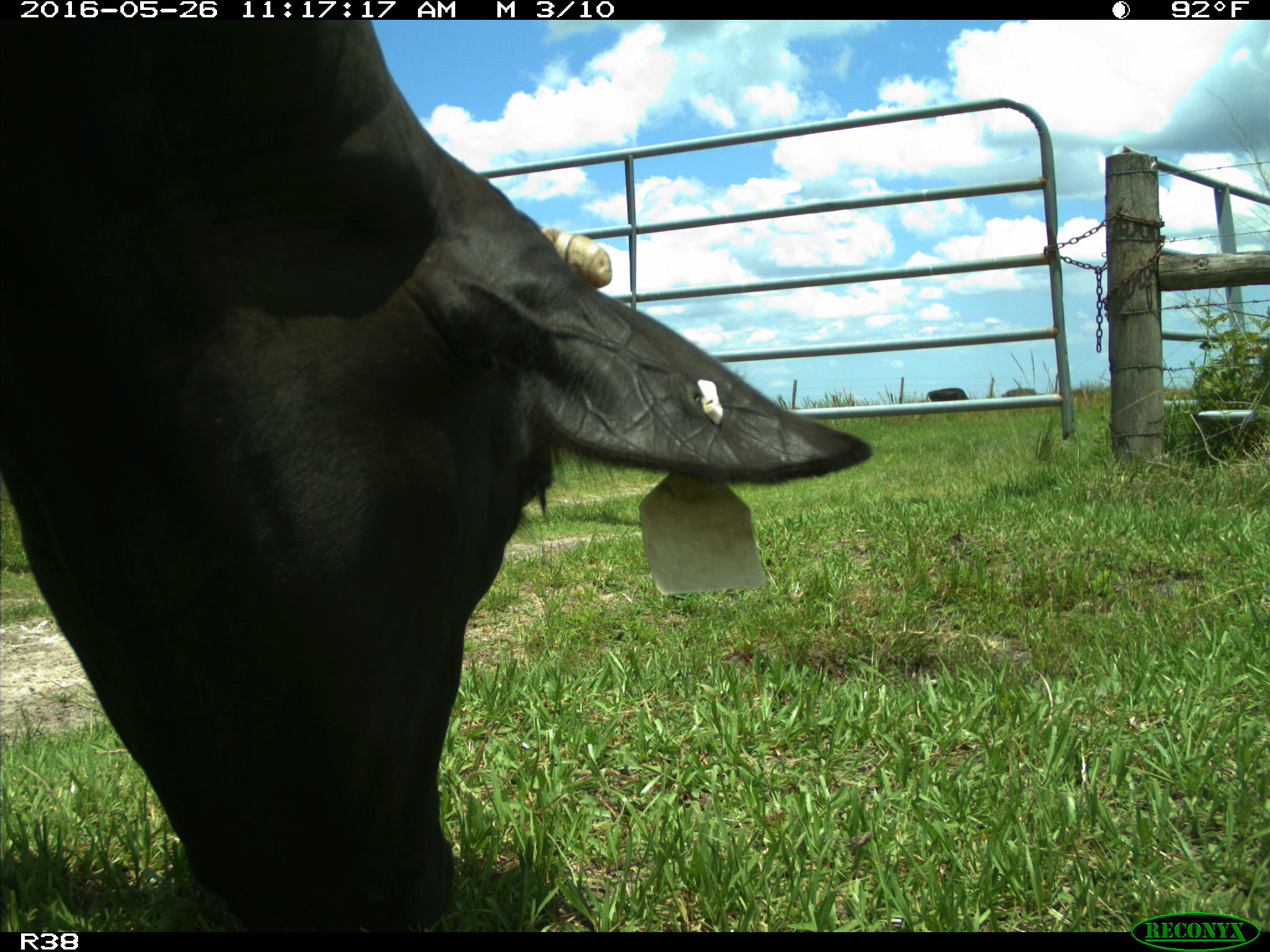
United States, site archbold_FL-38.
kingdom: Animalia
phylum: Chordata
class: Mammalia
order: Artiodactyla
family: Bovidae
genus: Bos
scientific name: Bos taurus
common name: domestic cow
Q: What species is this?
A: Bos taurus (domestic cow).